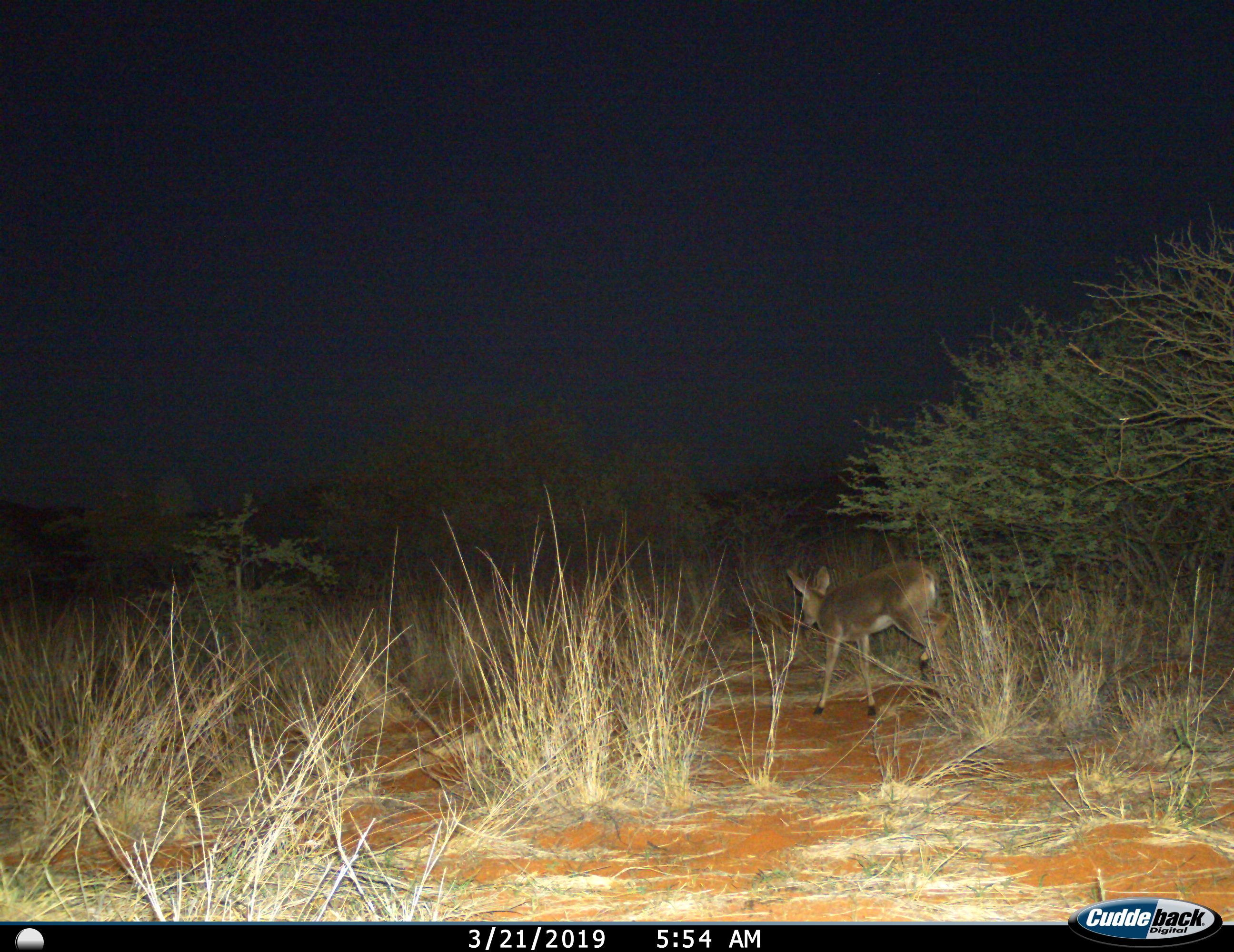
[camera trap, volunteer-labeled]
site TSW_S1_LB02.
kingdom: Animalia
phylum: Chordata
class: Mammalia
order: Artiodactyla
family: Bovidae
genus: Sylvicapra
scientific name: Sylvicapra grimmia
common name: common duiker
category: duikercommongrey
Duikercommongrey (common duiker) (Sylvicapra grimmia), count 1. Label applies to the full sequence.